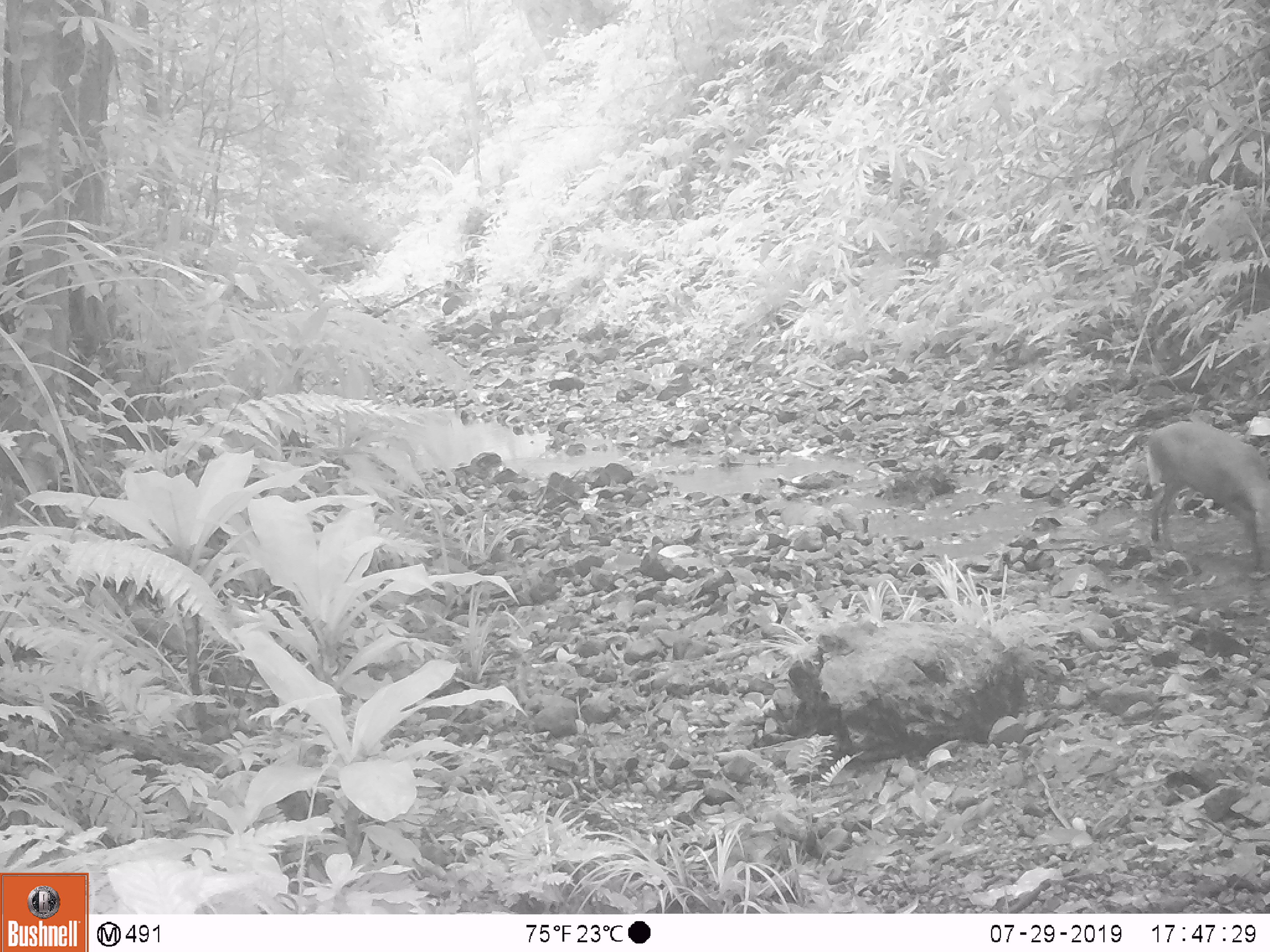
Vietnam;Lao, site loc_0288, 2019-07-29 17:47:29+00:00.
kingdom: Animalia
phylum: Chordata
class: Mammalia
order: Artiodactyla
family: Cervidae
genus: Muntiacus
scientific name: Muntiacus rooseveltorum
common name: roosevelt's muntjac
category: roosevelts muntjac group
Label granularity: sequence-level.